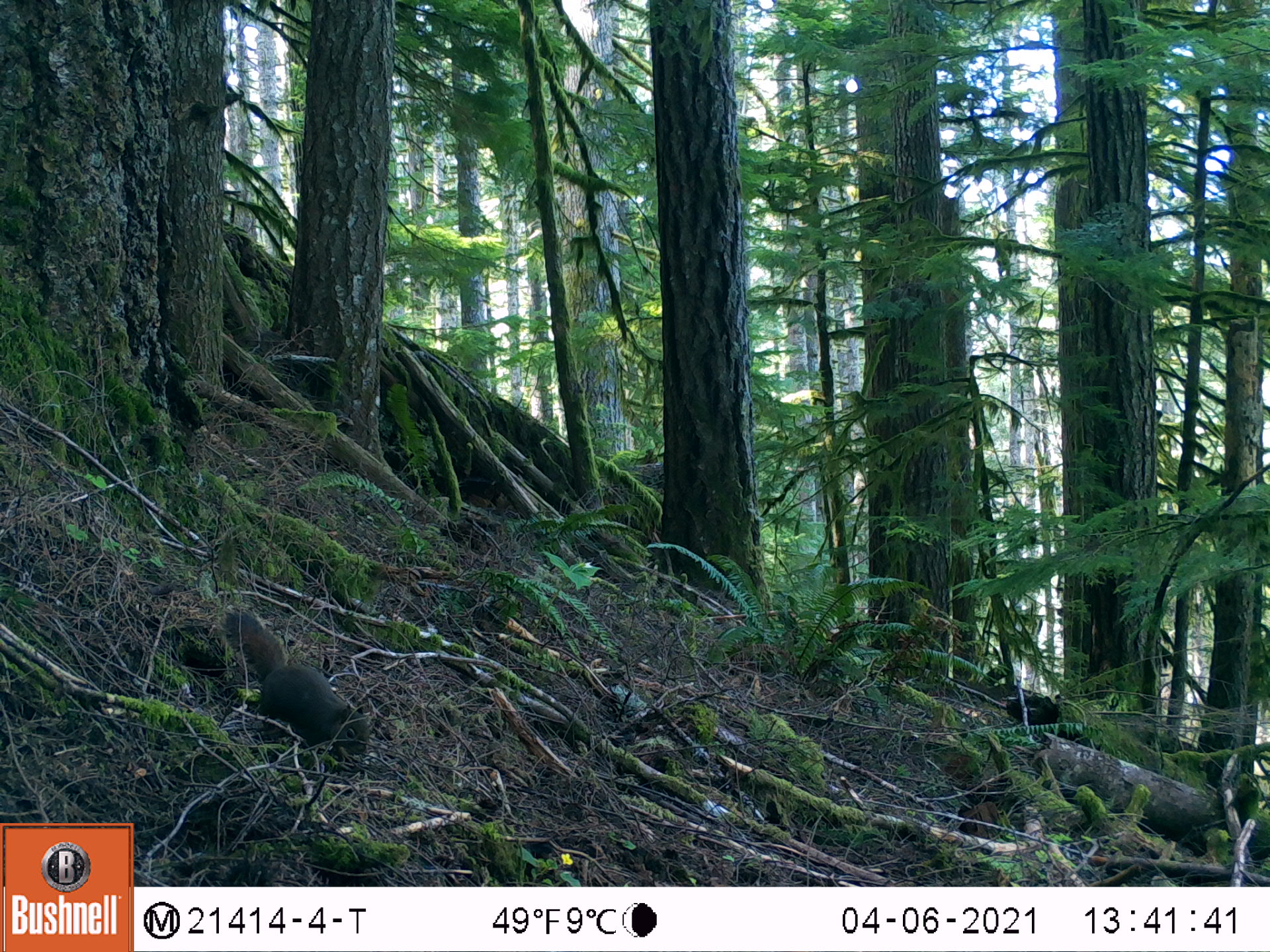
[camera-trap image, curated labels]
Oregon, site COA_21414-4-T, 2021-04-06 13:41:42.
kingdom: Animalia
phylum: Chordata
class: Mammalia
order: Rodentia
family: Sciuridae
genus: Tamiasciurus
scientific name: Tamiasciurus douglasii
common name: douglas squirrel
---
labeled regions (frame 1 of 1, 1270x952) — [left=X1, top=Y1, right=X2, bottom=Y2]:
douglas squirrel: [left=190, top=589, right=385, bottom=774]